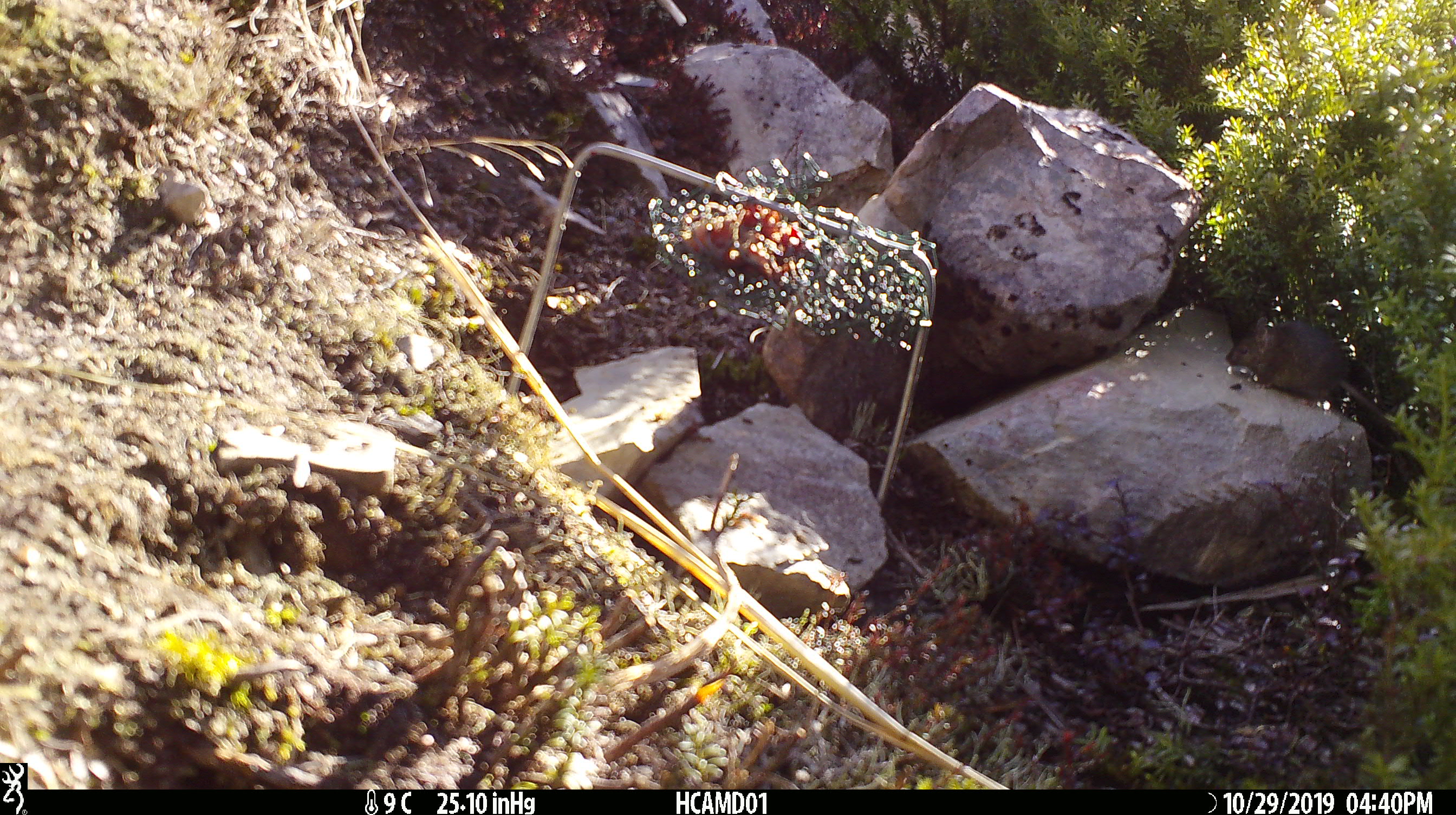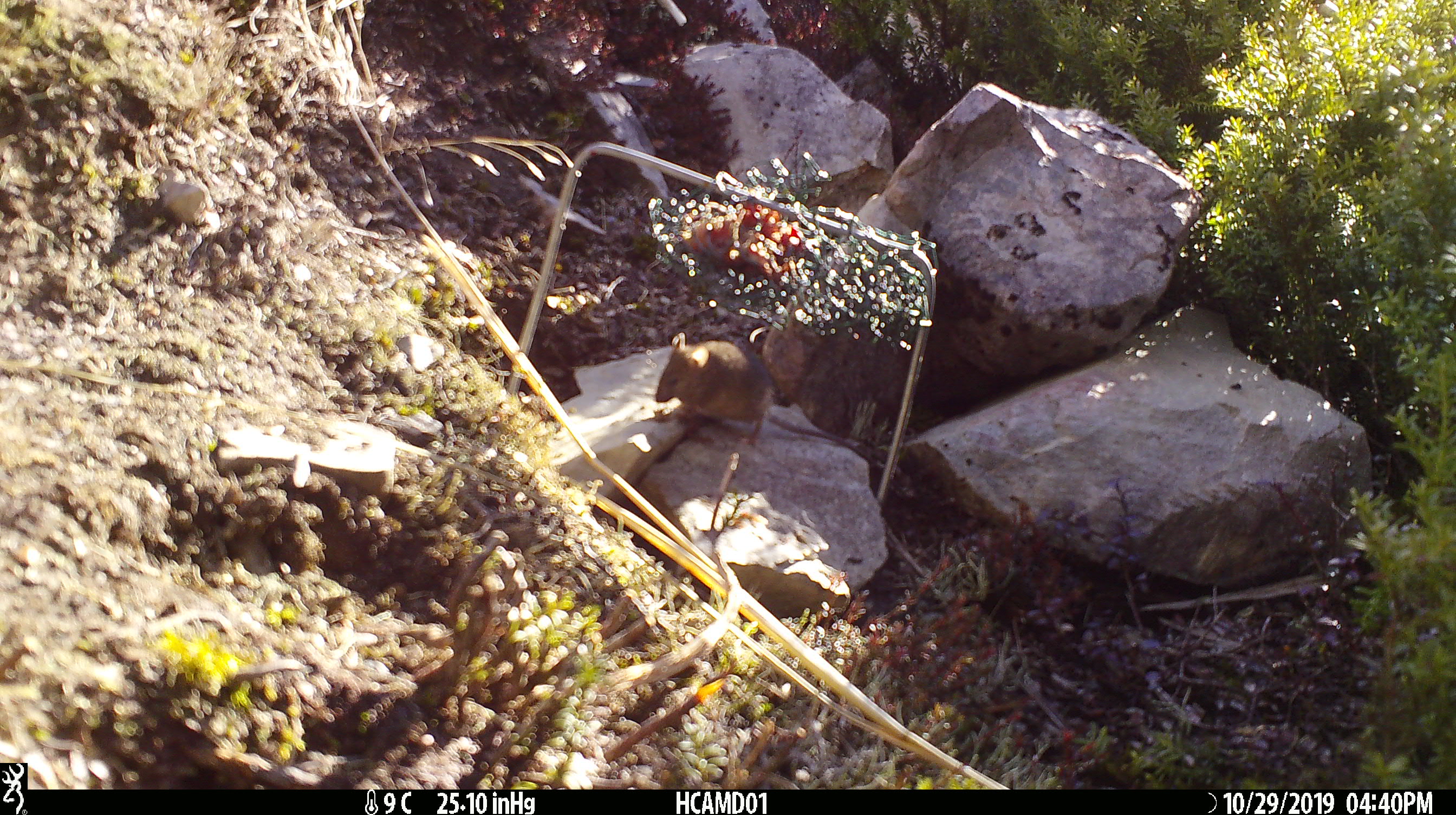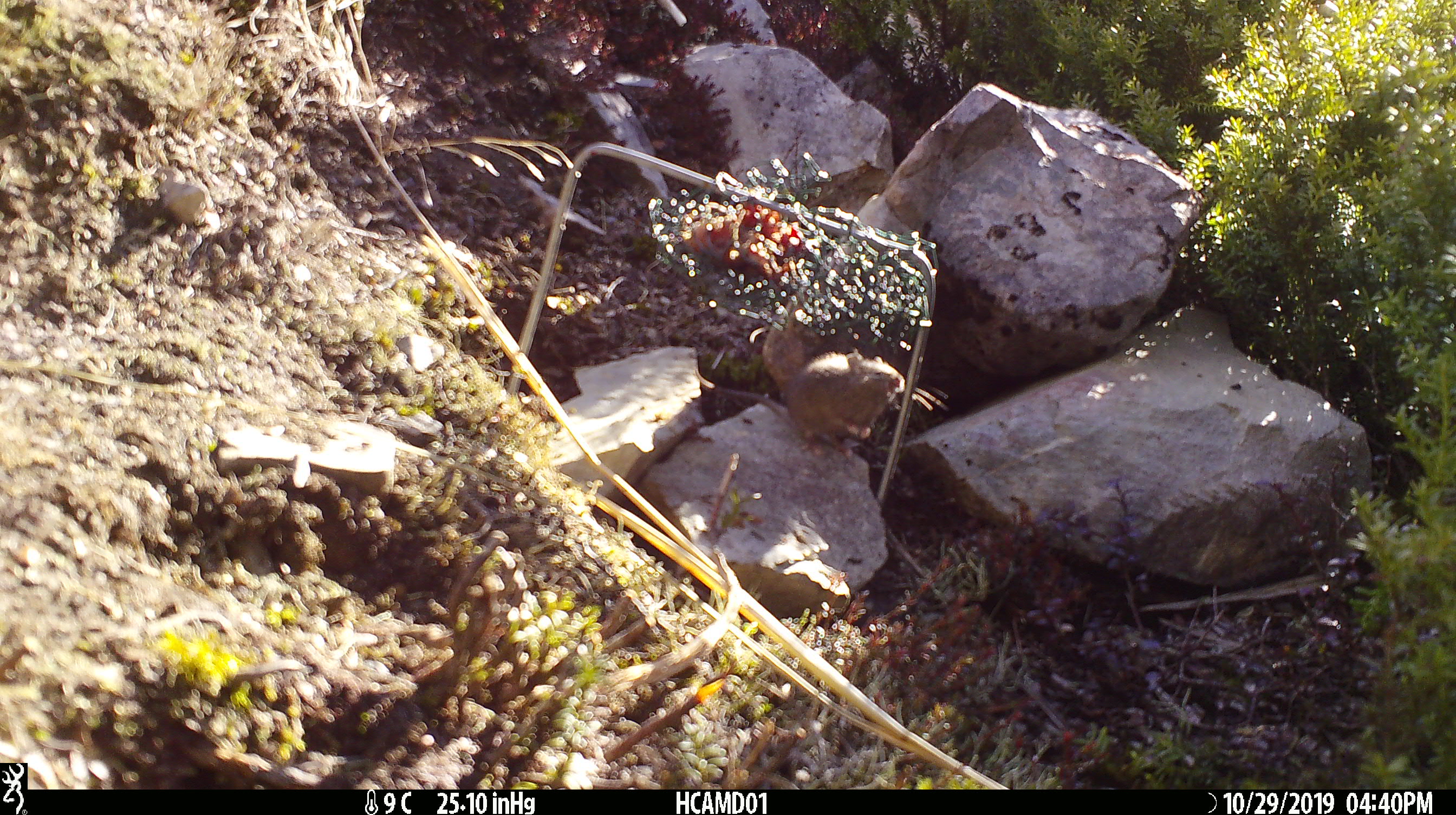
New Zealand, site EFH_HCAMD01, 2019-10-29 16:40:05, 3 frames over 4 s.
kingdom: Animalia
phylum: Chordata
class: Mammalia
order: Rodentia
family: Muridae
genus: Mus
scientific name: Mus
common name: mouse